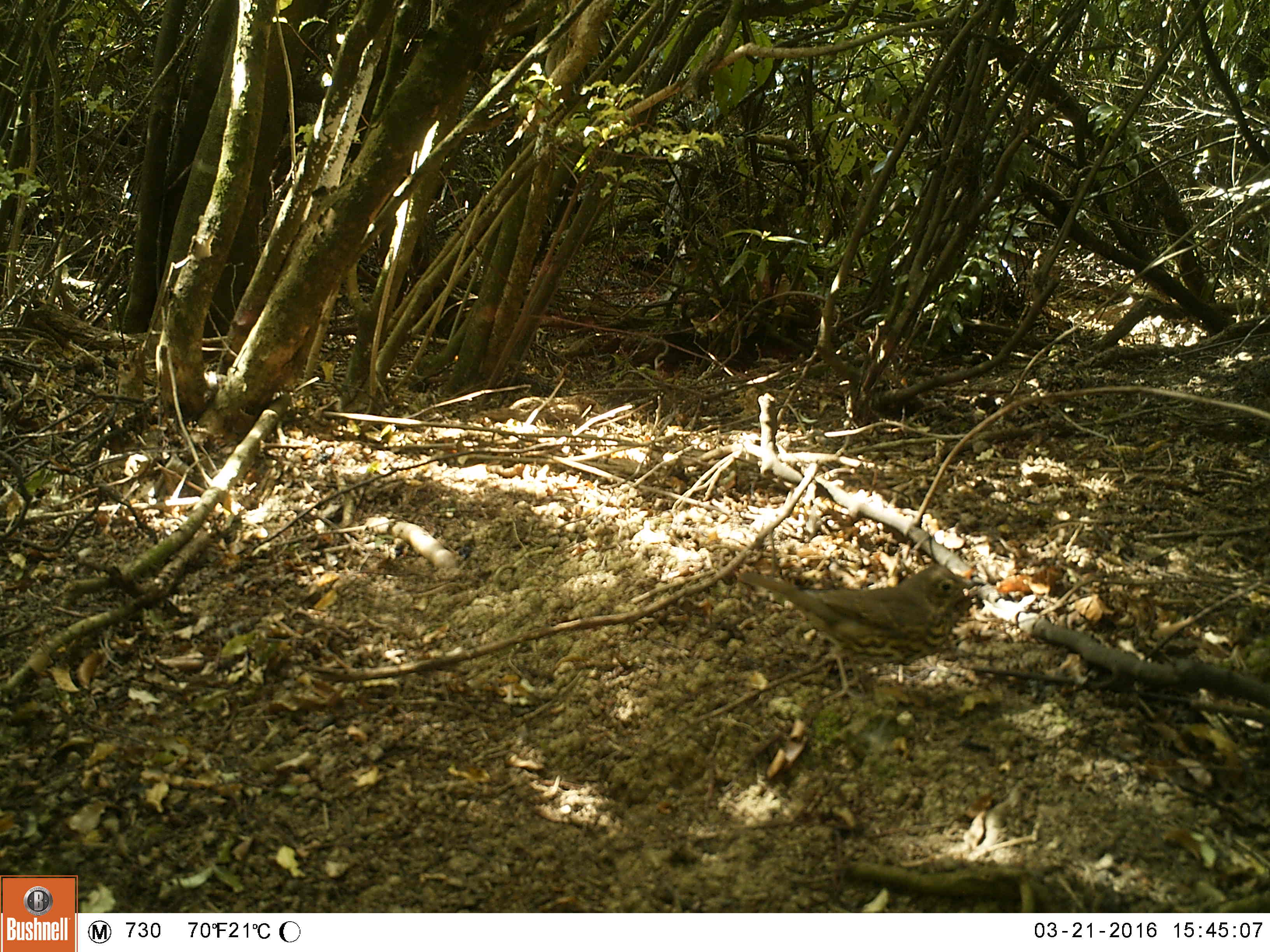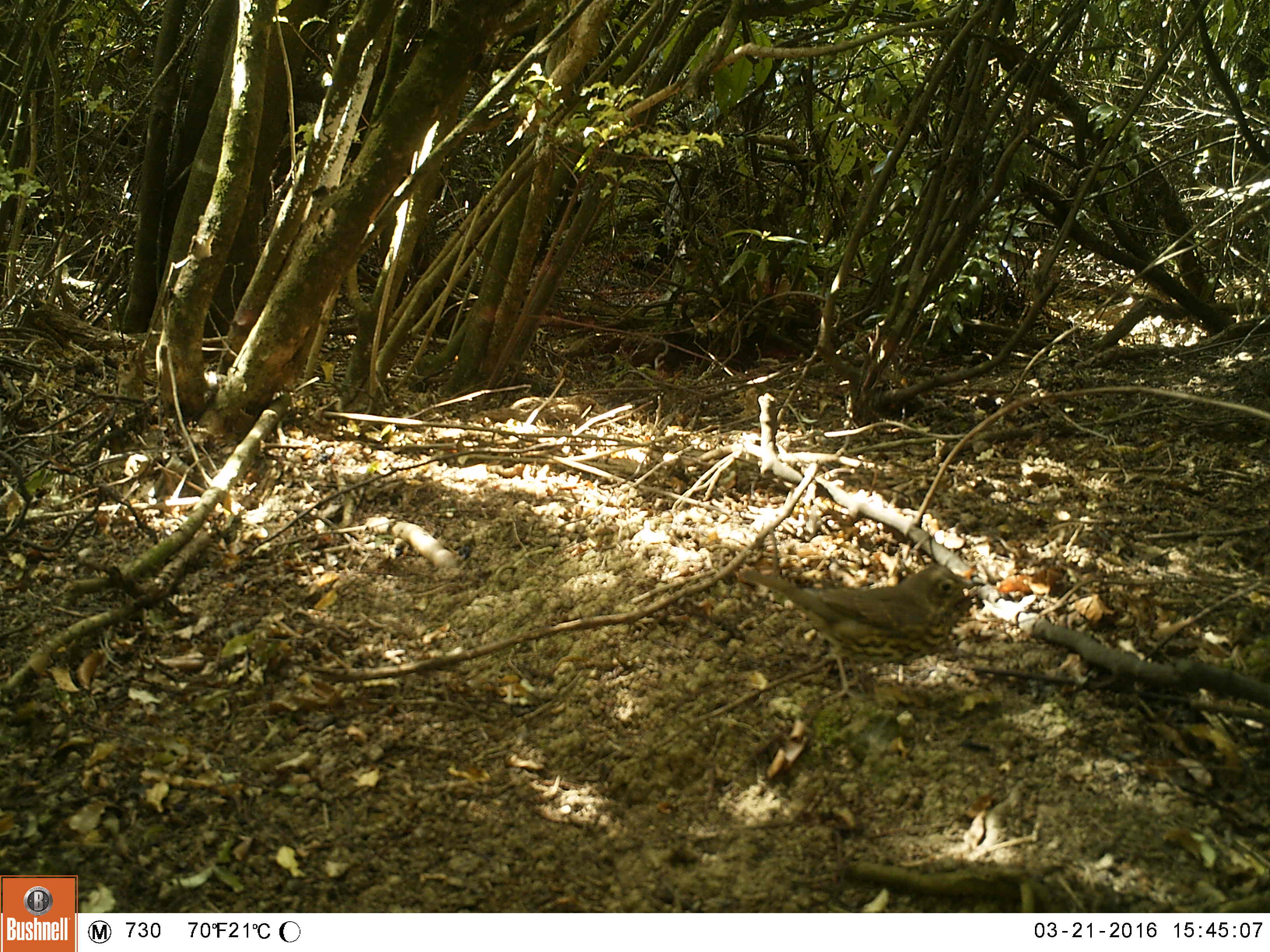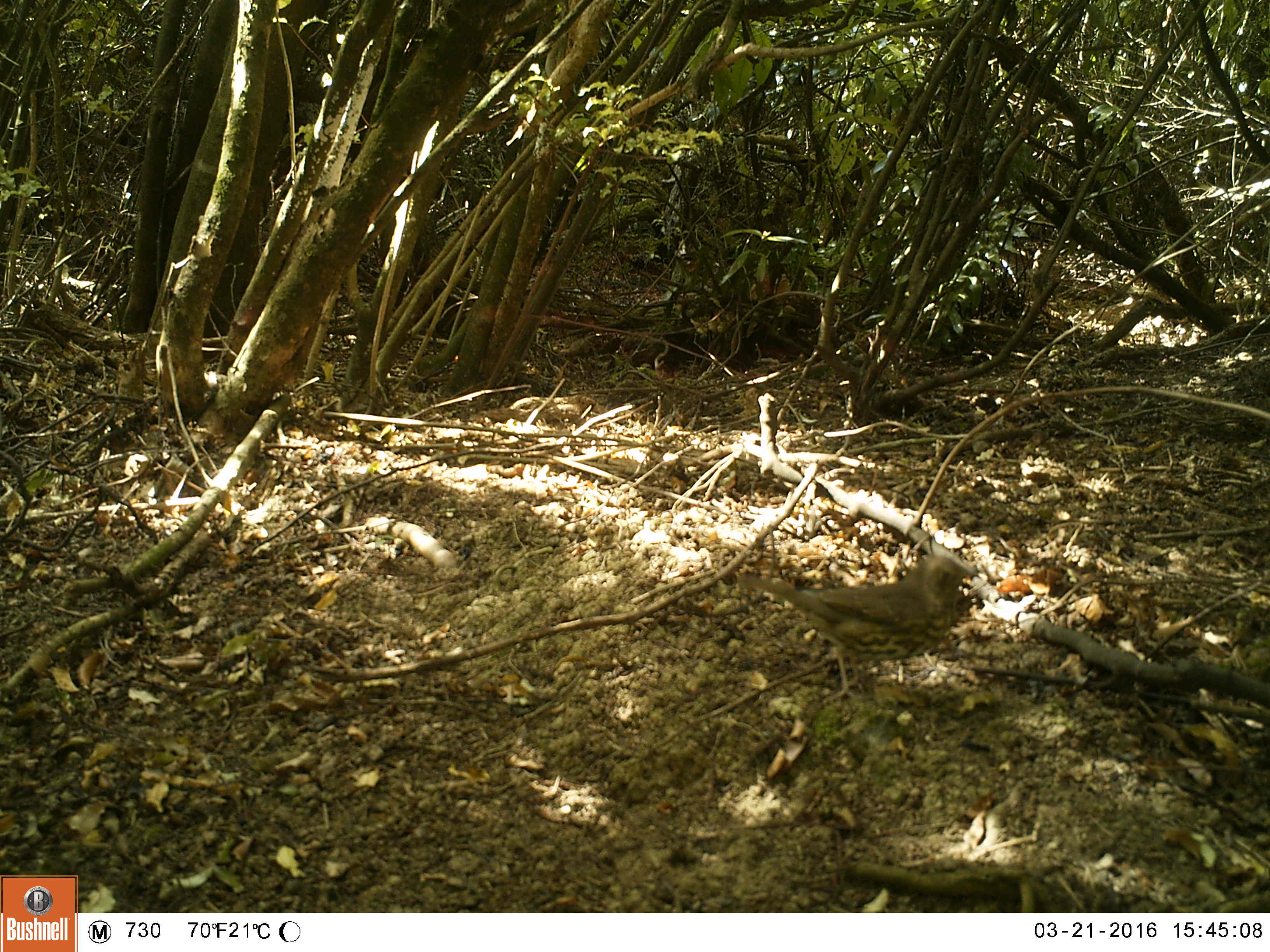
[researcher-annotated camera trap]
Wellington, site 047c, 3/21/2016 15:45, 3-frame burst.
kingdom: Animalia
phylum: Chordata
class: Aves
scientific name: Aves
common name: bird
Bird (Aves).